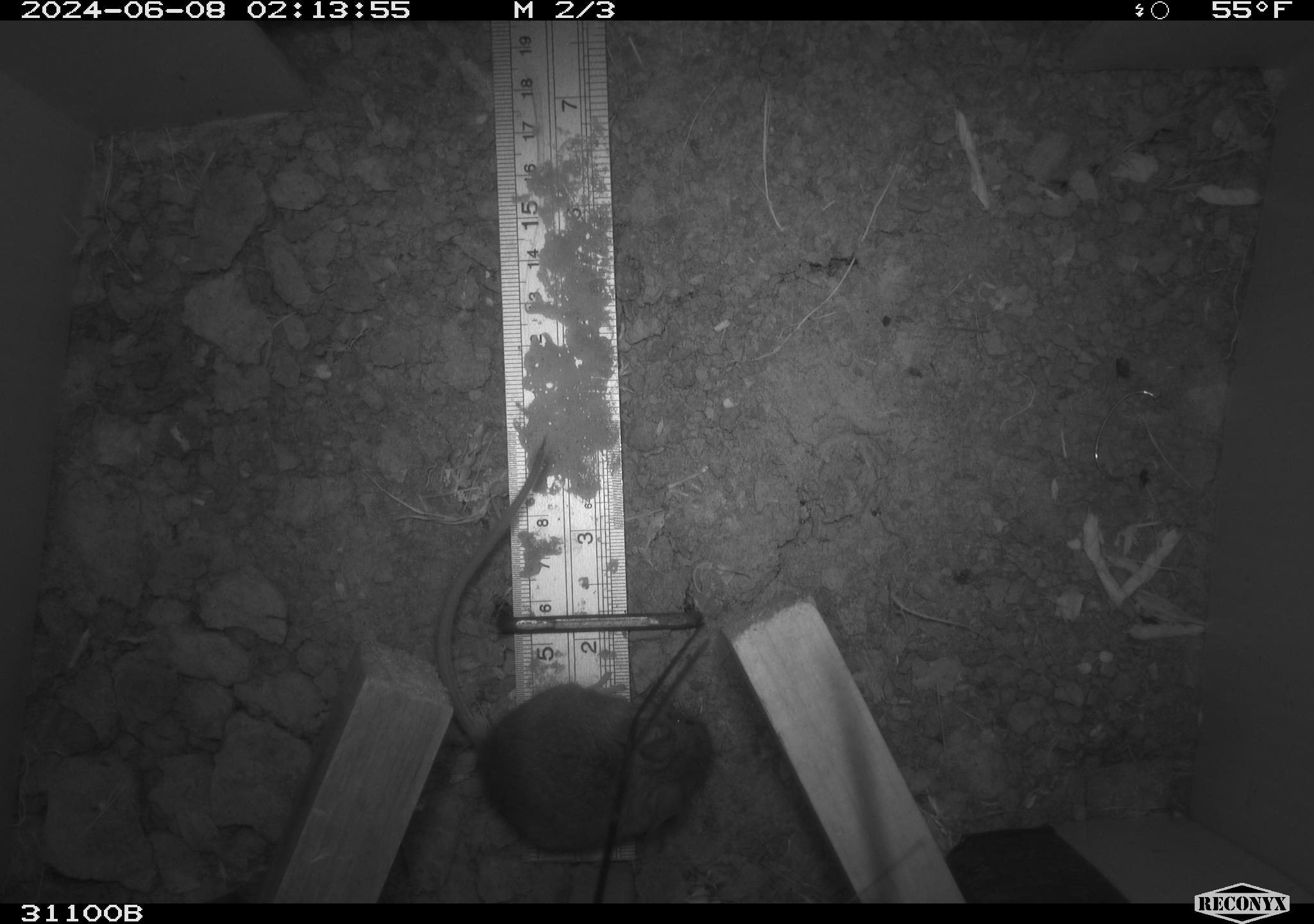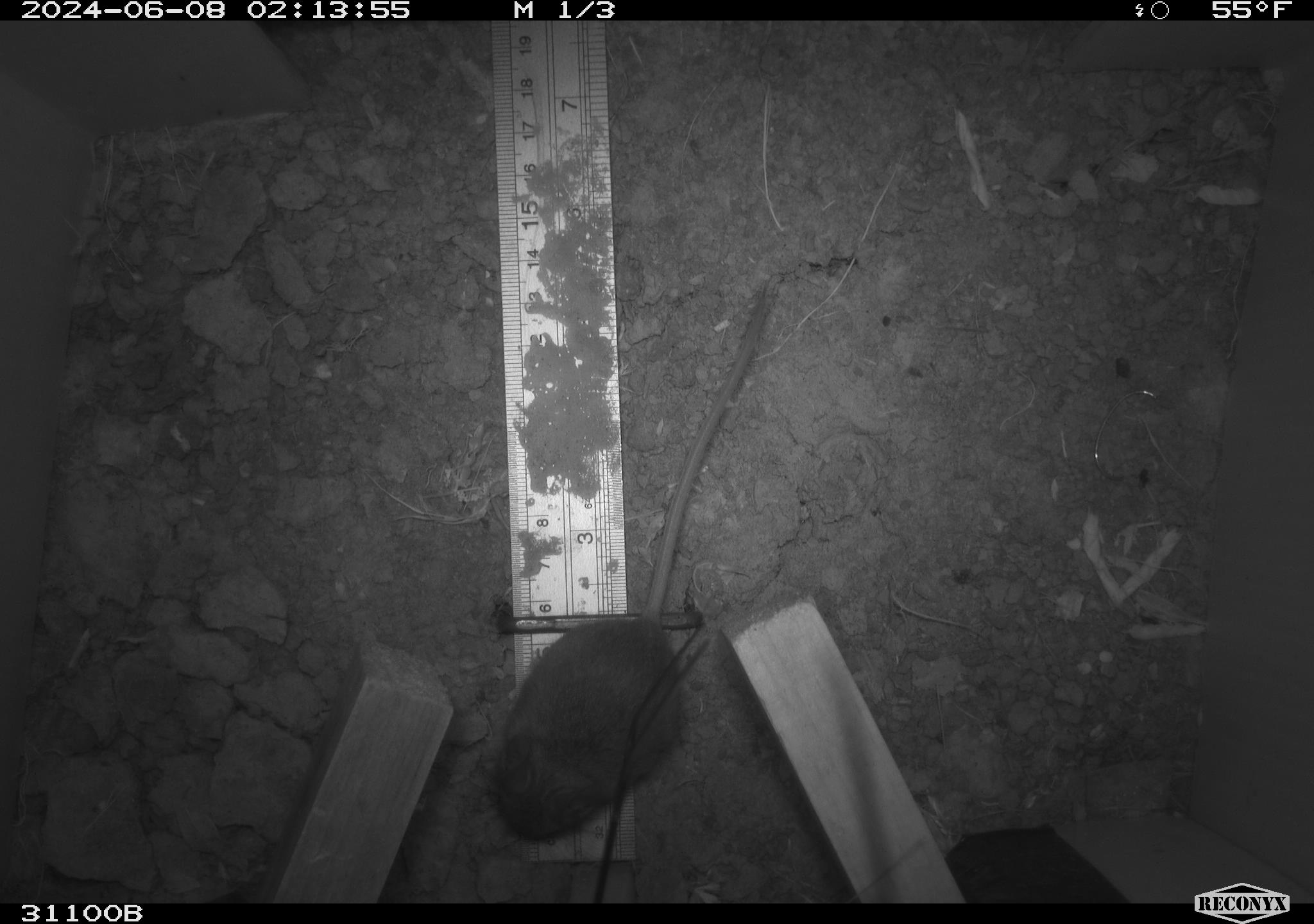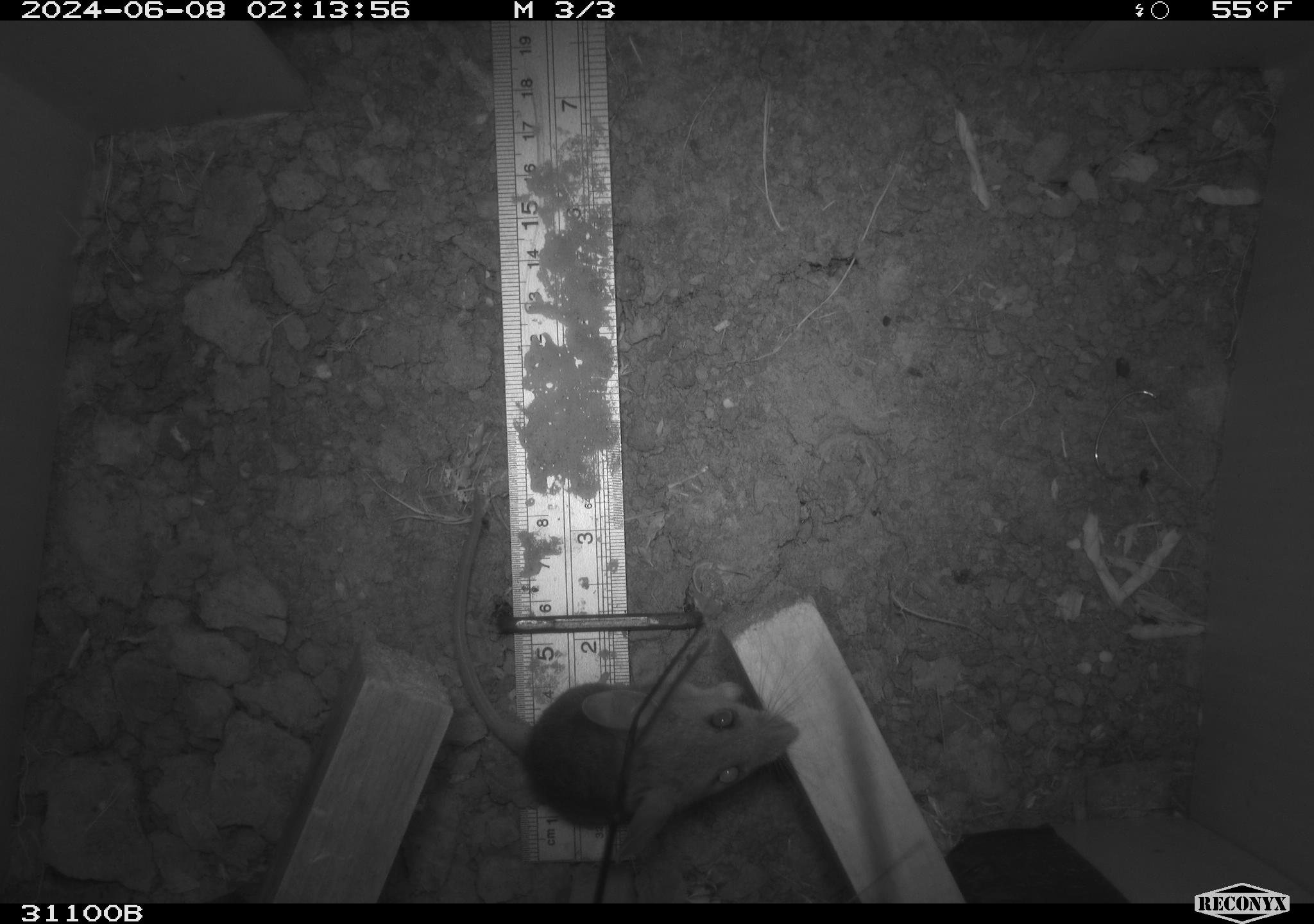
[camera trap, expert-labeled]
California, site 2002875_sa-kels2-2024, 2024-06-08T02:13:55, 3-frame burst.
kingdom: Animalia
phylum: Chordata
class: Mammalia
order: Rodentia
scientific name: Rodentia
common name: rodent